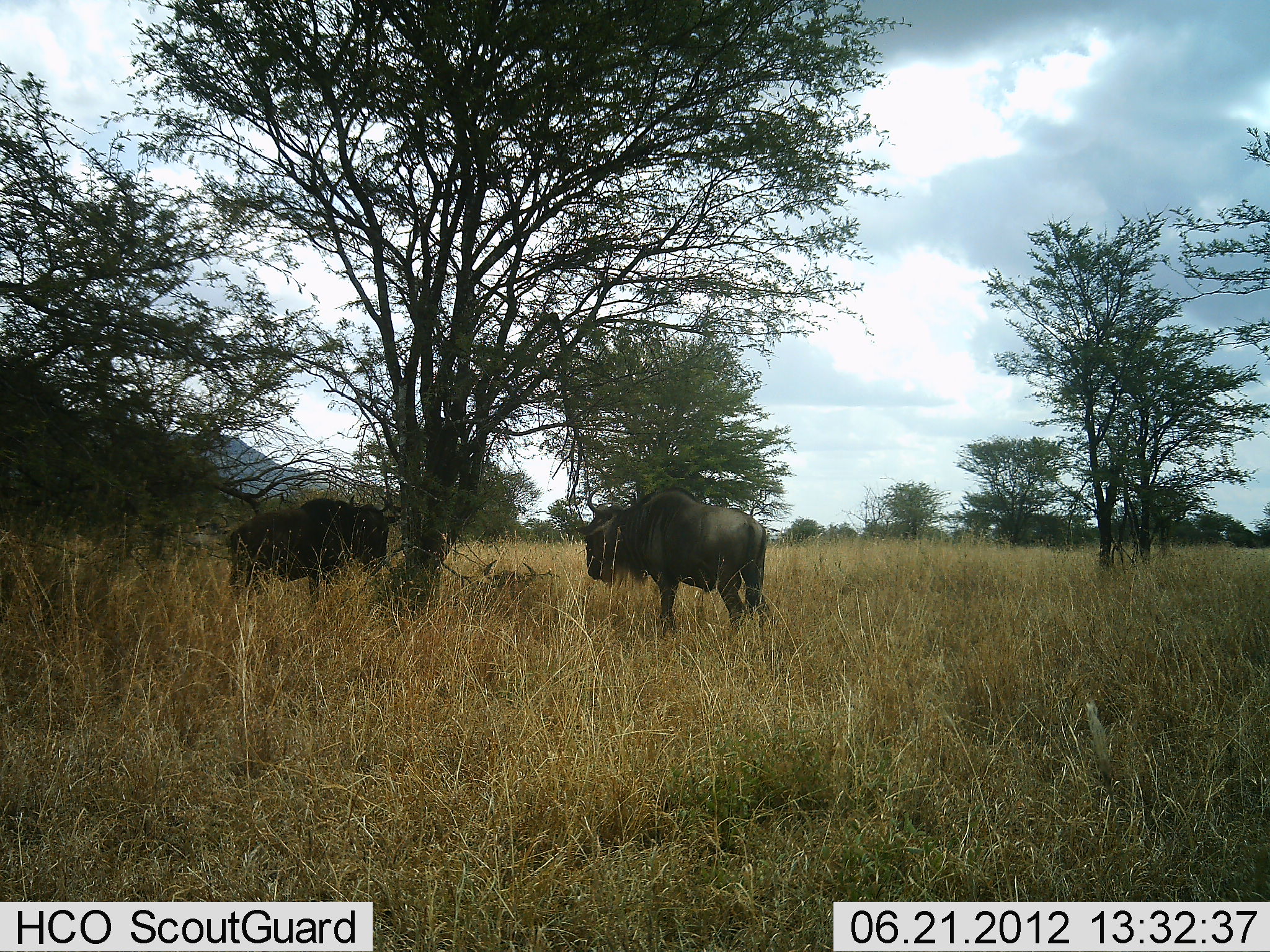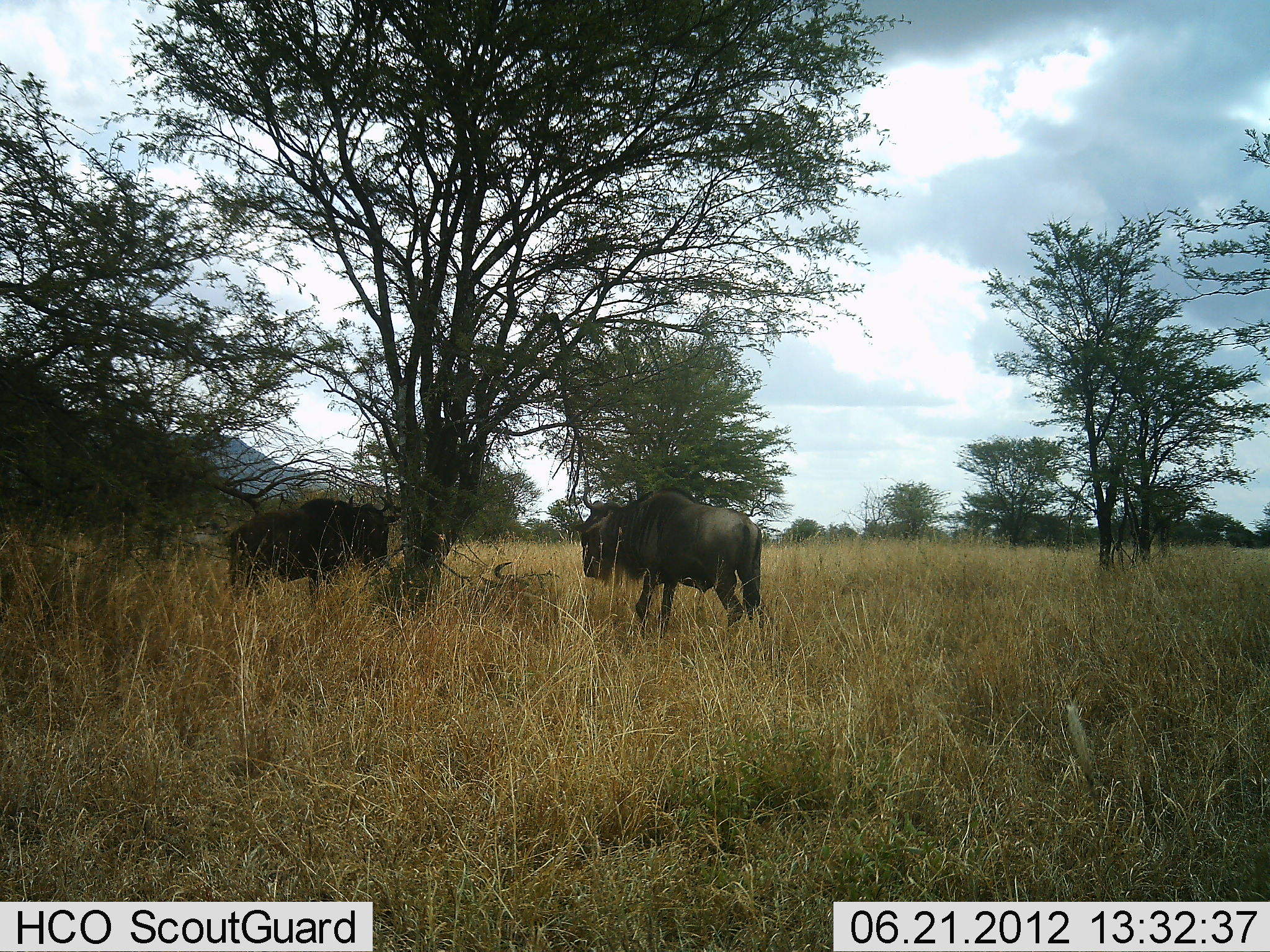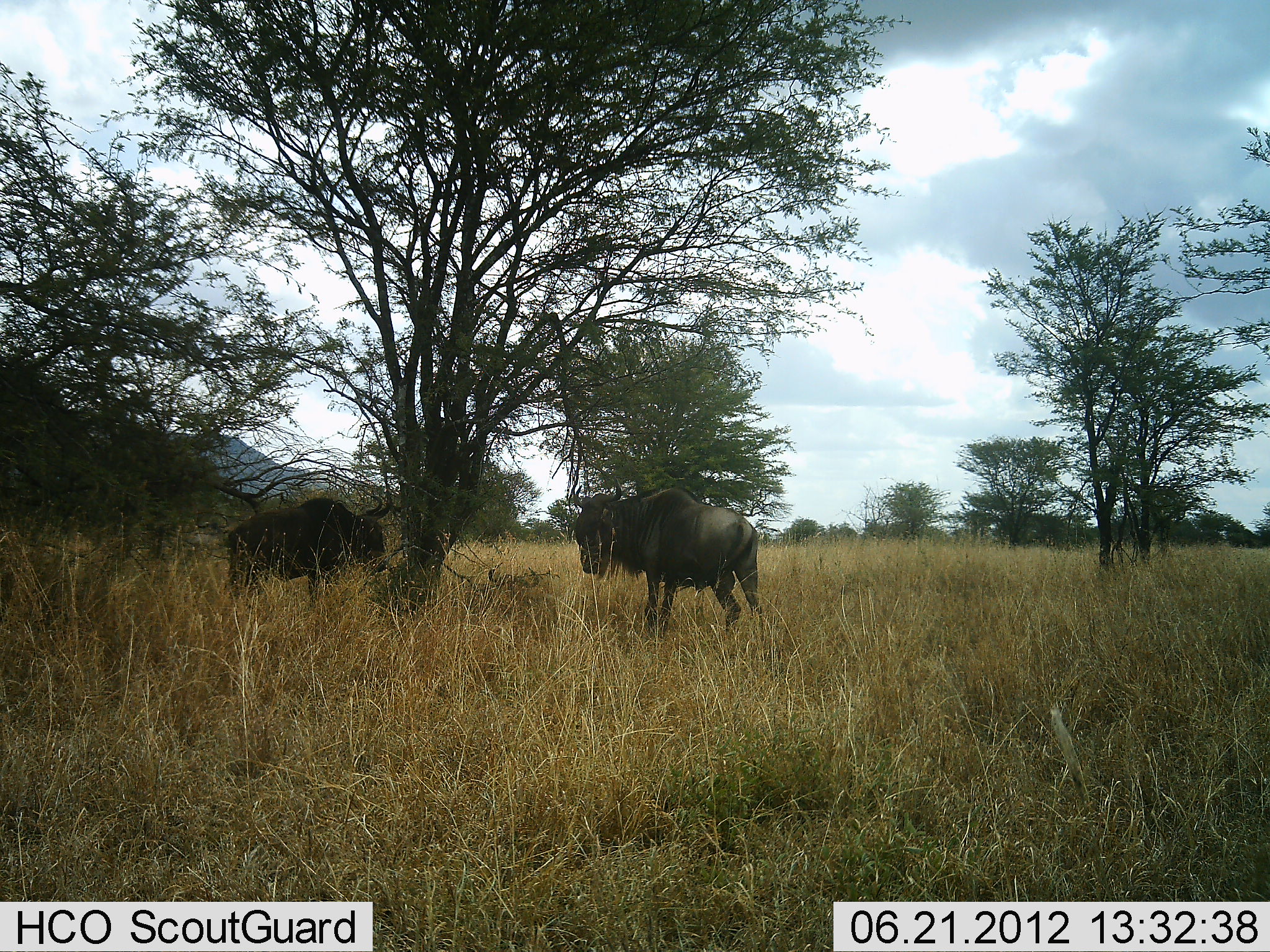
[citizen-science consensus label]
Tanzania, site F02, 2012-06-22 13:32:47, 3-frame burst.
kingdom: Animalia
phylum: Chordata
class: Mammalia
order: Artiodactyla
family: Bovidae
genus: Connochaetes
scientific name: Connochaetes taurinus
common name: blue wildebeest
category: wildebeest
Wildebeest (blue wildebeest) (Connochaetes taurinus), count 3. Behavior (volunteer vote fractions): standing 70%, resting 30%, moving 40%, interacting 10%. Young present (vote fraction): 0%. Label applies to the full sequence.